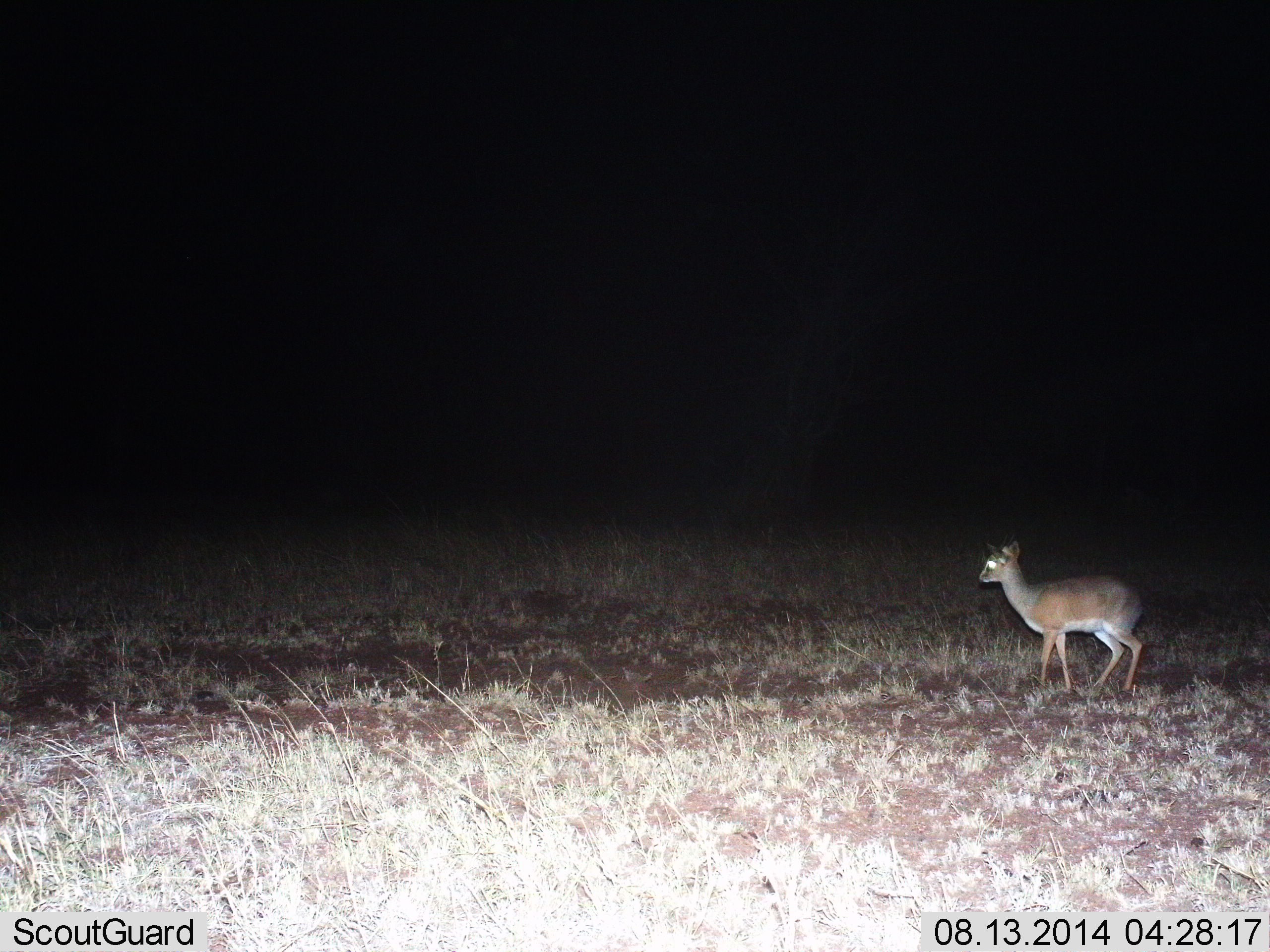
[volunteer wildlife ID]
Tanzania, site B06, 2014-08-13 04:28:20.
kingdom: Animalia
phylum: Chordata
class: Mammalia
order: Artiodactyla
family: Bovidae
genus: Madoqua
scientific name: Madoqua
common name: dikdik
Dikdik (Madoqua), count 1. Behavior (volunteer vote fractions): standing 70%, resting 0%, moving 30%, interacting 0%. Young present (vote fraction): 0%. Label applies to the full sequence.